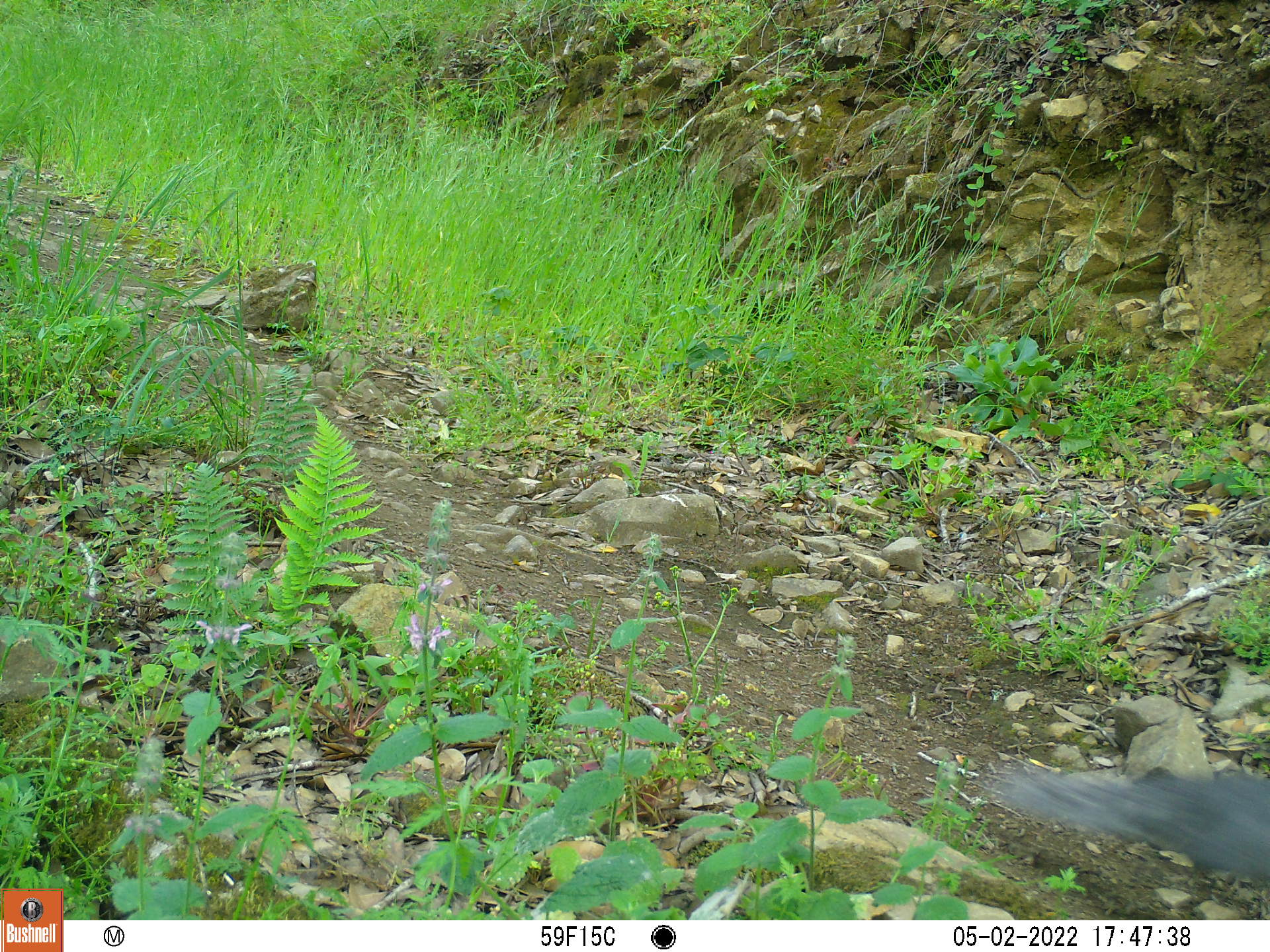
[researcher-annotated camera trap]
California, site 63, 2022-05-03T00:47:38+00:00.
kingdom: Animalia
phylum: Chordata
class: Mammalia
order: Rodentia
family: Sciuridae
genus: Sciurus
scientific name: Sciurus griseus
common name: western gray squirrel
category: western grey squirrel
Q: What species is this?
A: Western grey squirrel (western gray squirrel) (Sciurus griseus).